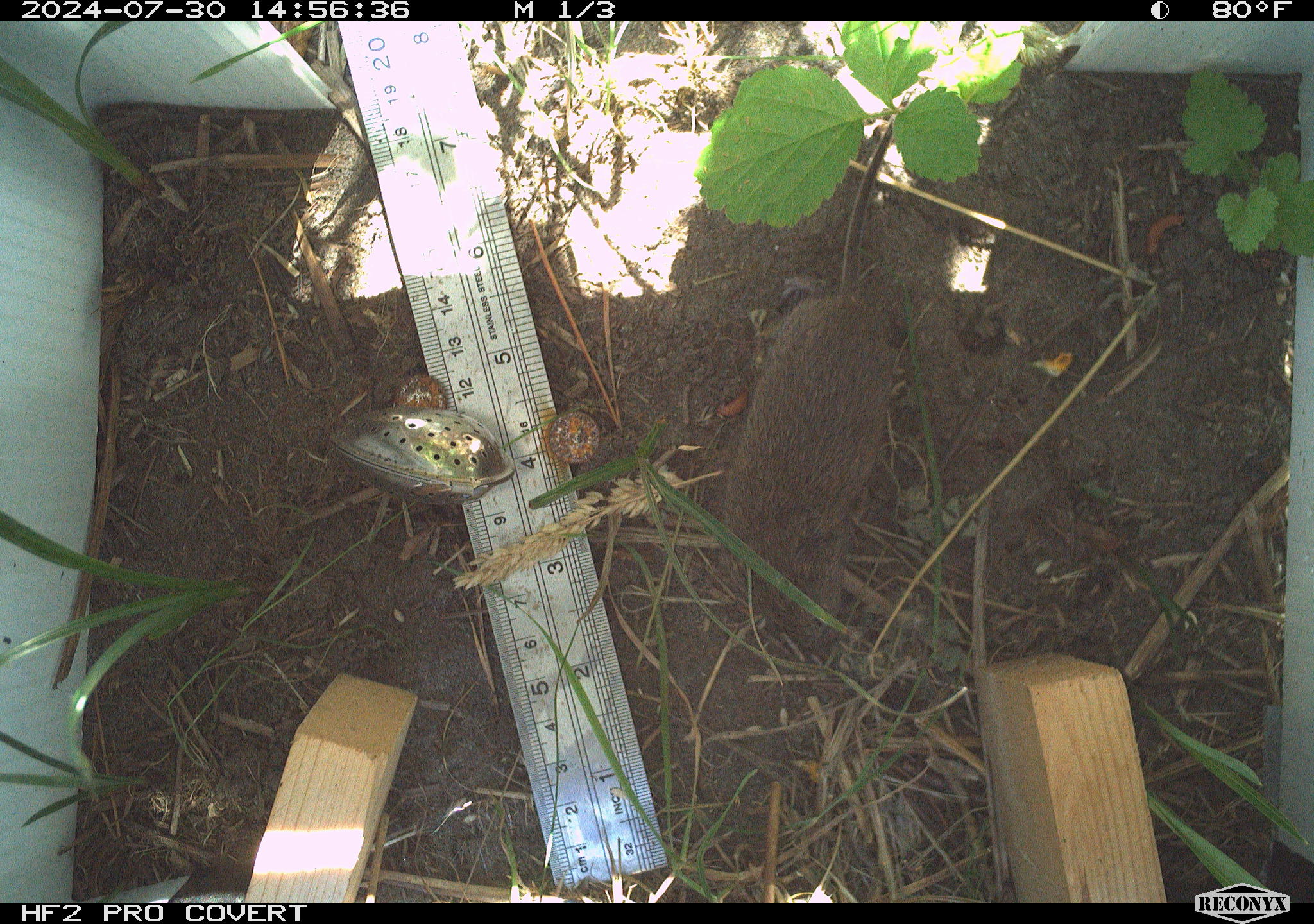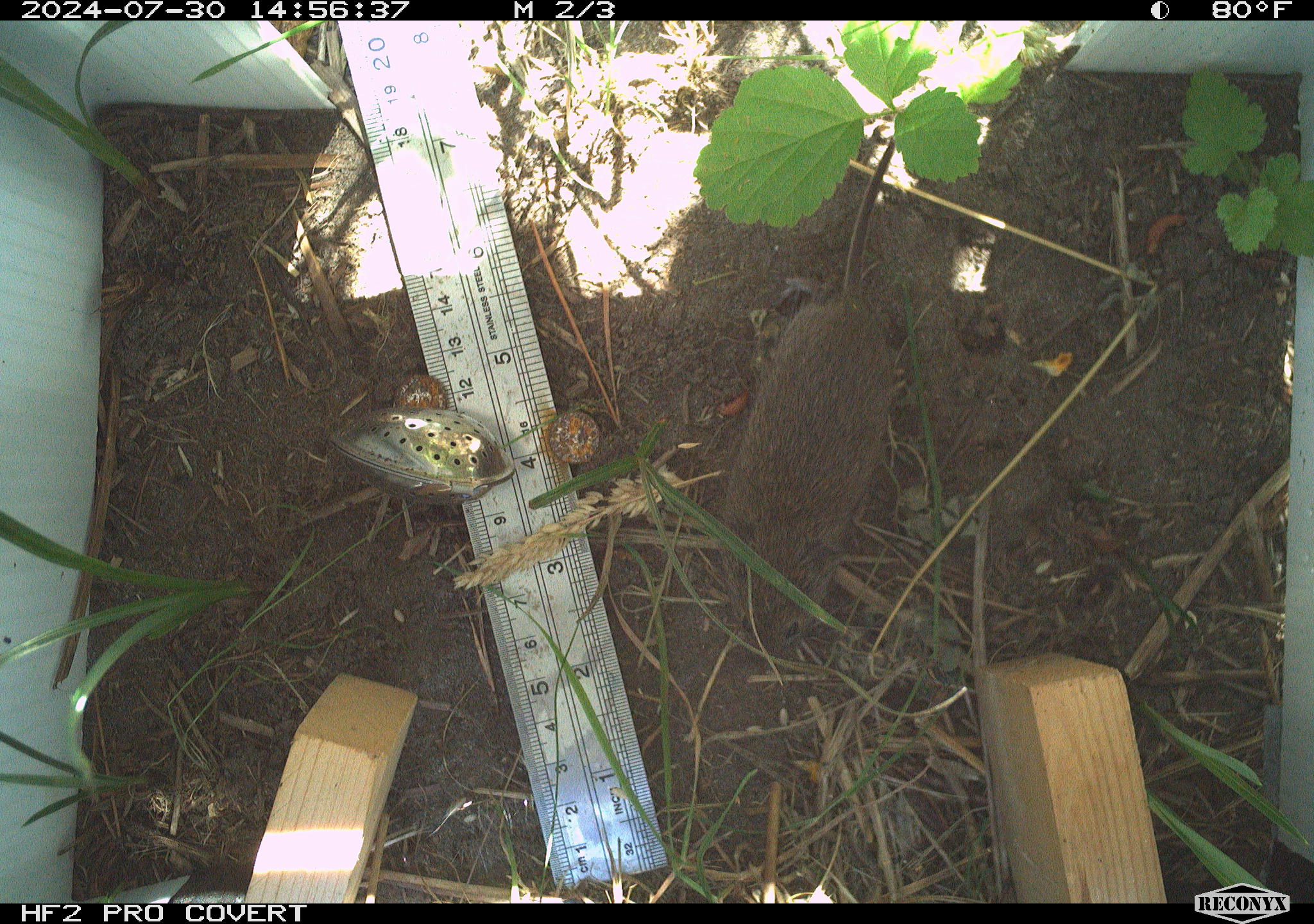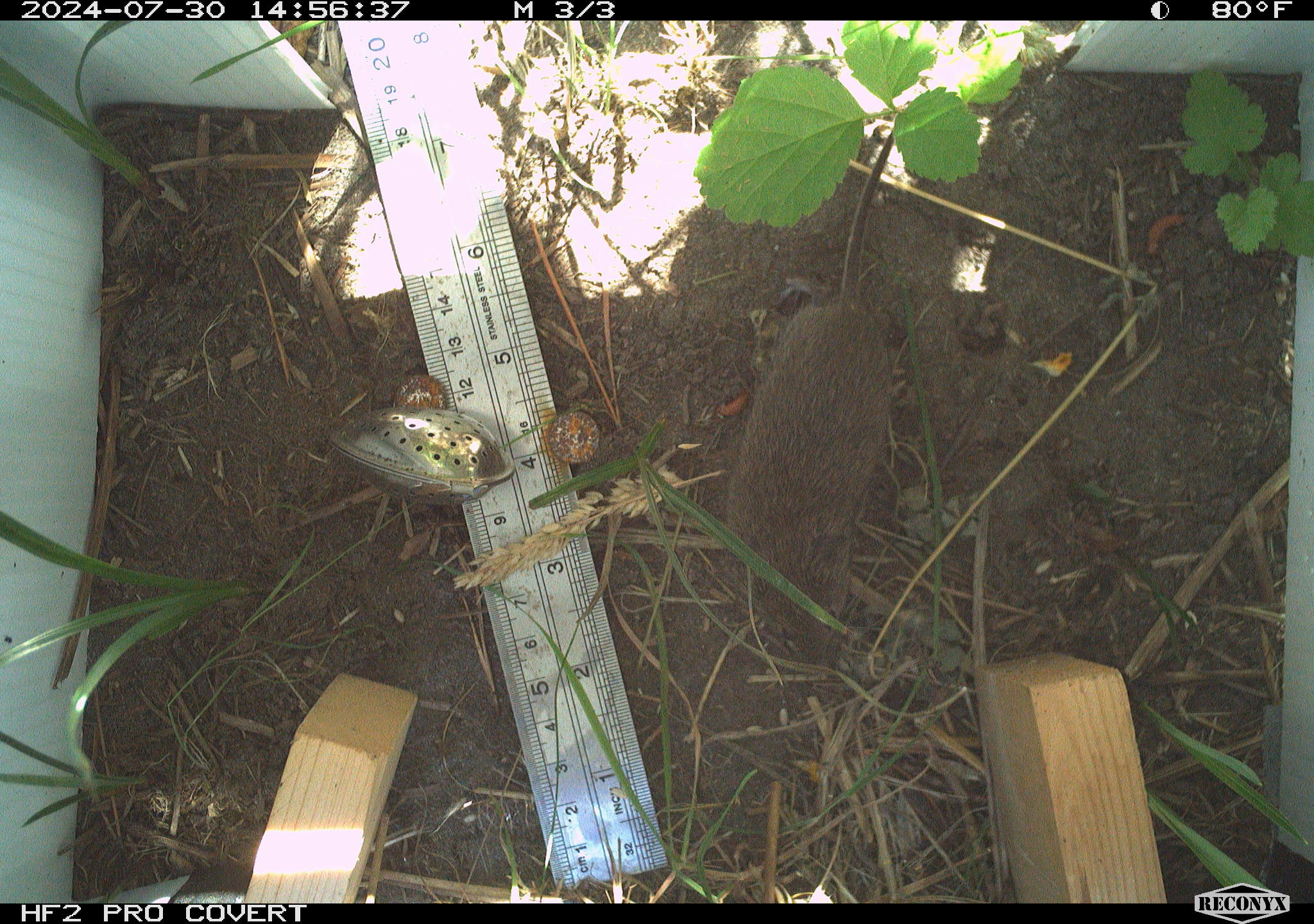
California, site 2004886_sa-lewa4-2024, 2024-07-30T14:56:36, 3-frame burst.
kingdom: Animalia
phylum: Chordata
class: Mammalia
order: Rodentia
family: Cricetidae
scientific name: Cricetidae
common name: hamsters, voles, lemmings, and allies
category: cricetidae family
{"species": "cricetidae family (hamsters, voles, lemmings, and allies) (Cricetidae)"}